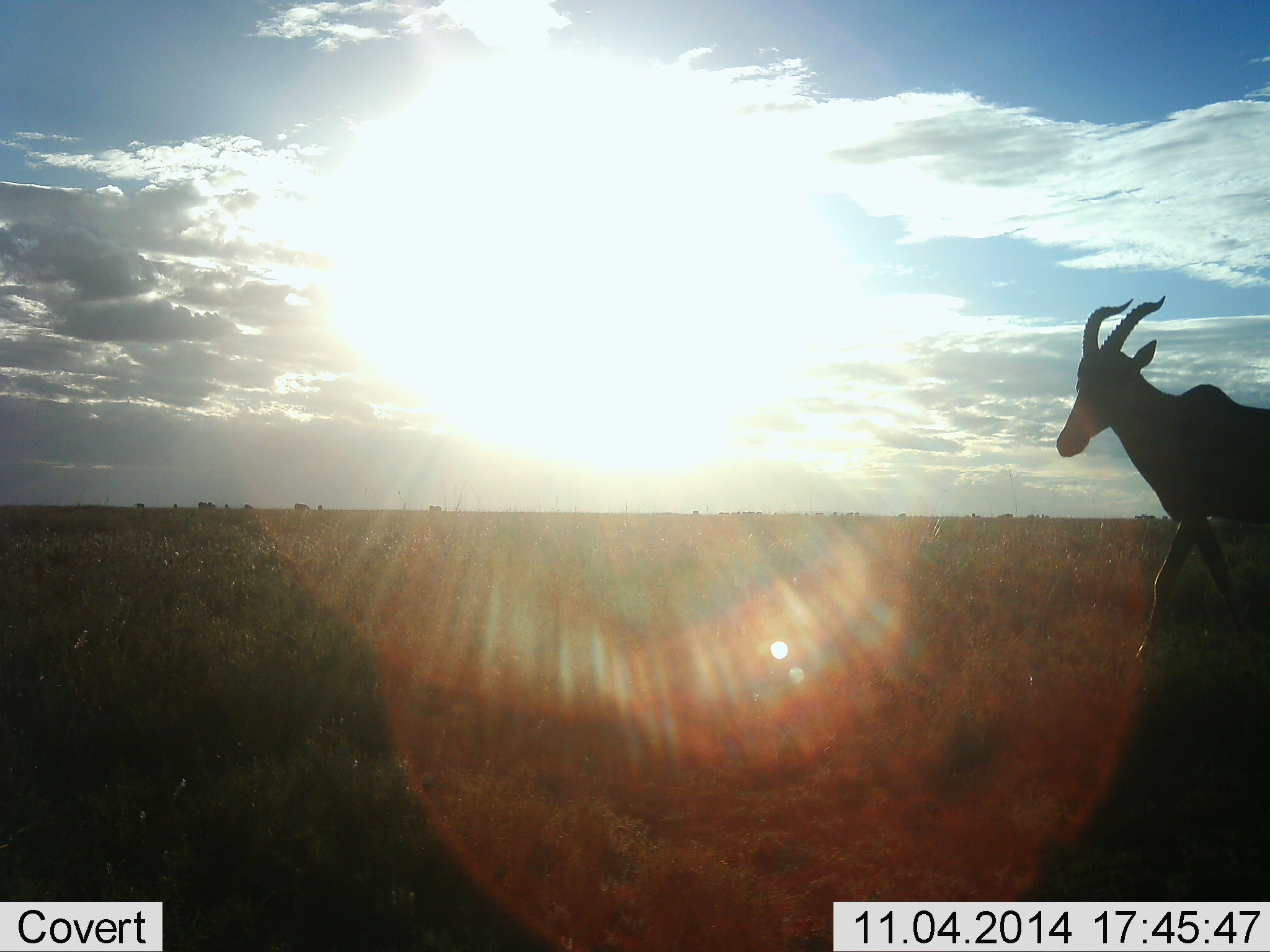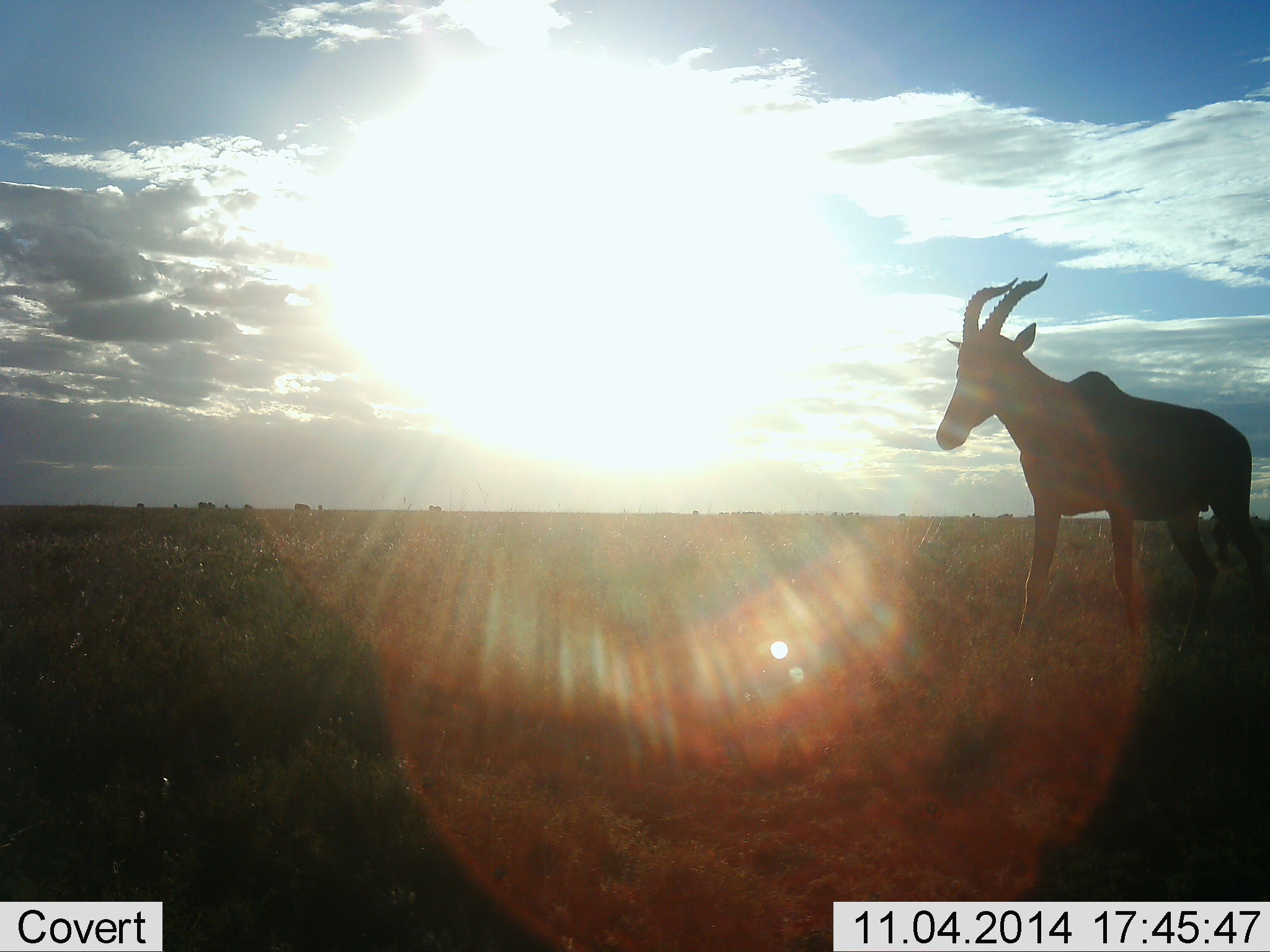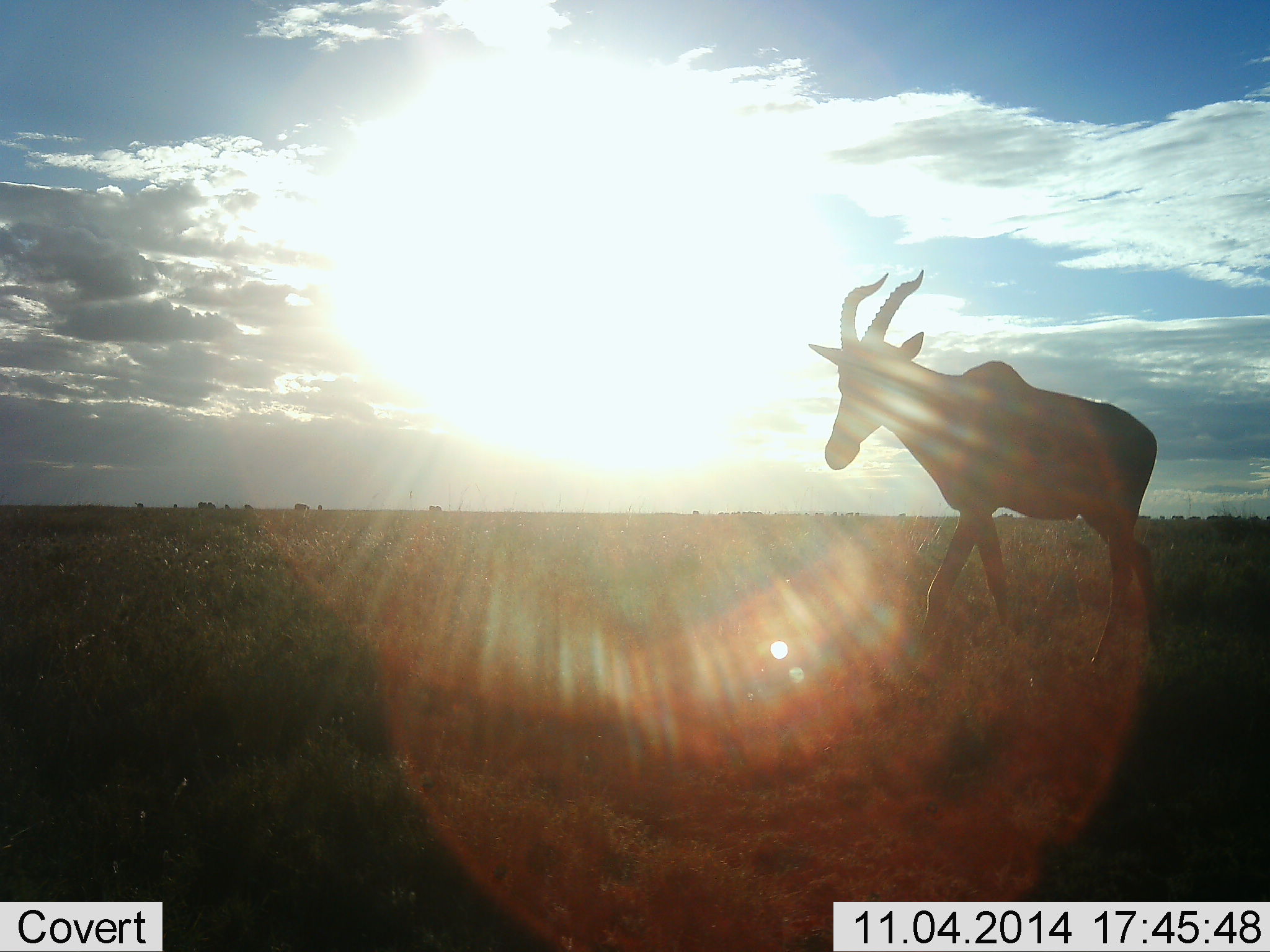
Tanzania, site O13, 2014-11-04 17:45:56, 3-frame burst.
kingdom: Animalia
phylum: Chordata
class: Mammalia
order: Artiodactyla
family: Bovidae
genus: Damaliscus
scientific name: Damaliscus lunatus jimela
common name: topi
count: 1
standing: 10%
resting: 0%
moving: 90%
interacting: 0%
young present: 0%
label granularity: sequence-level